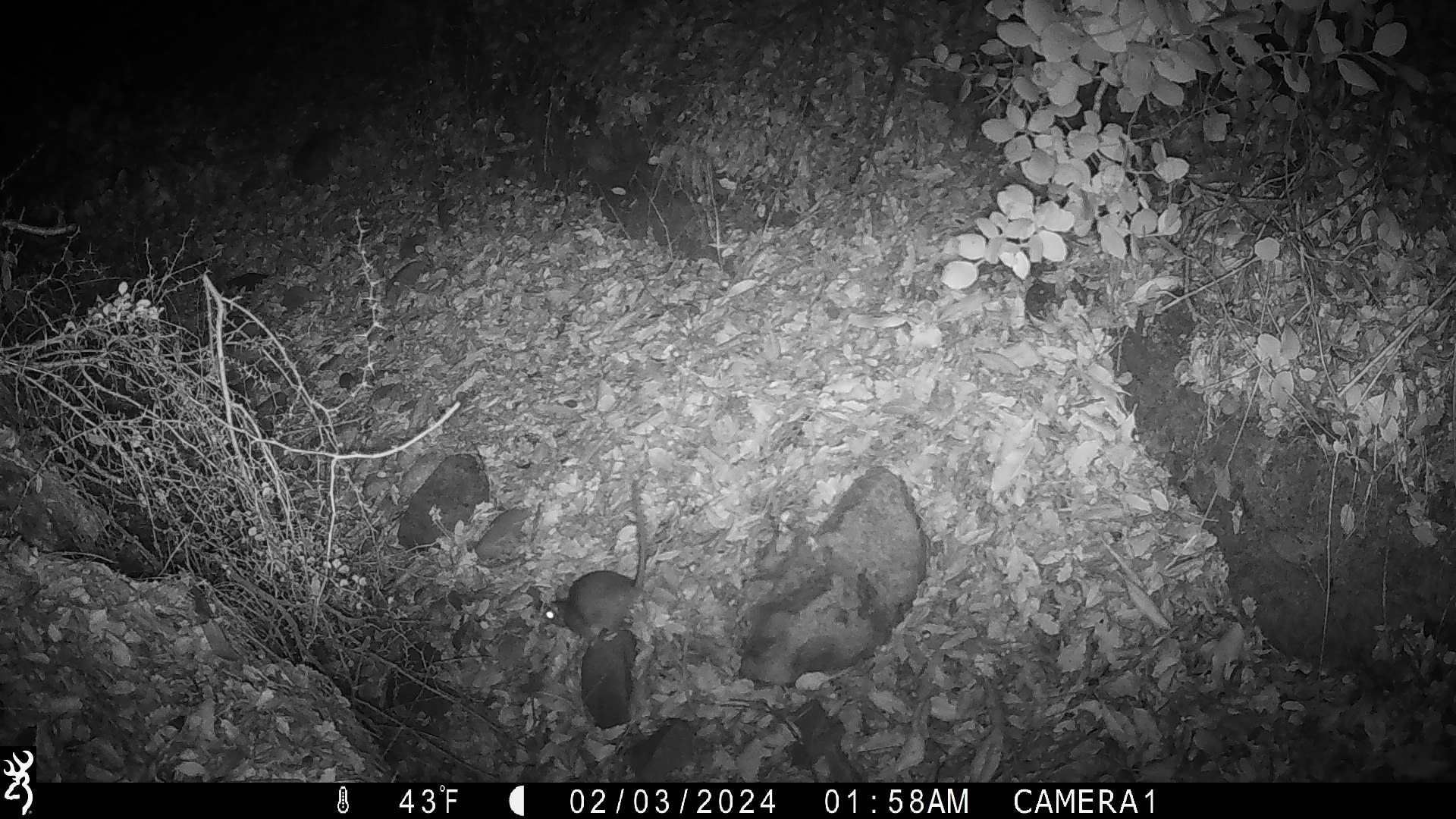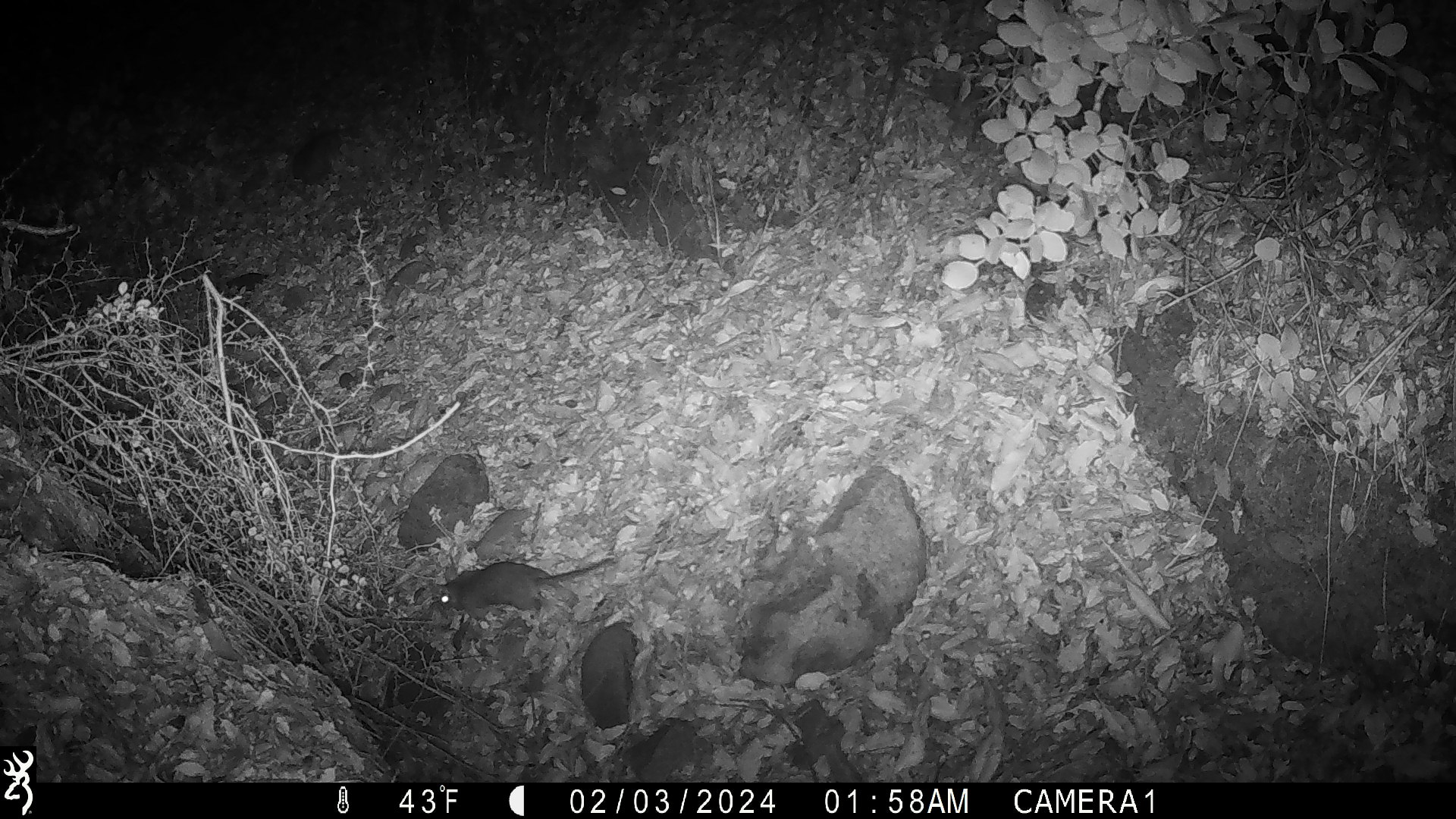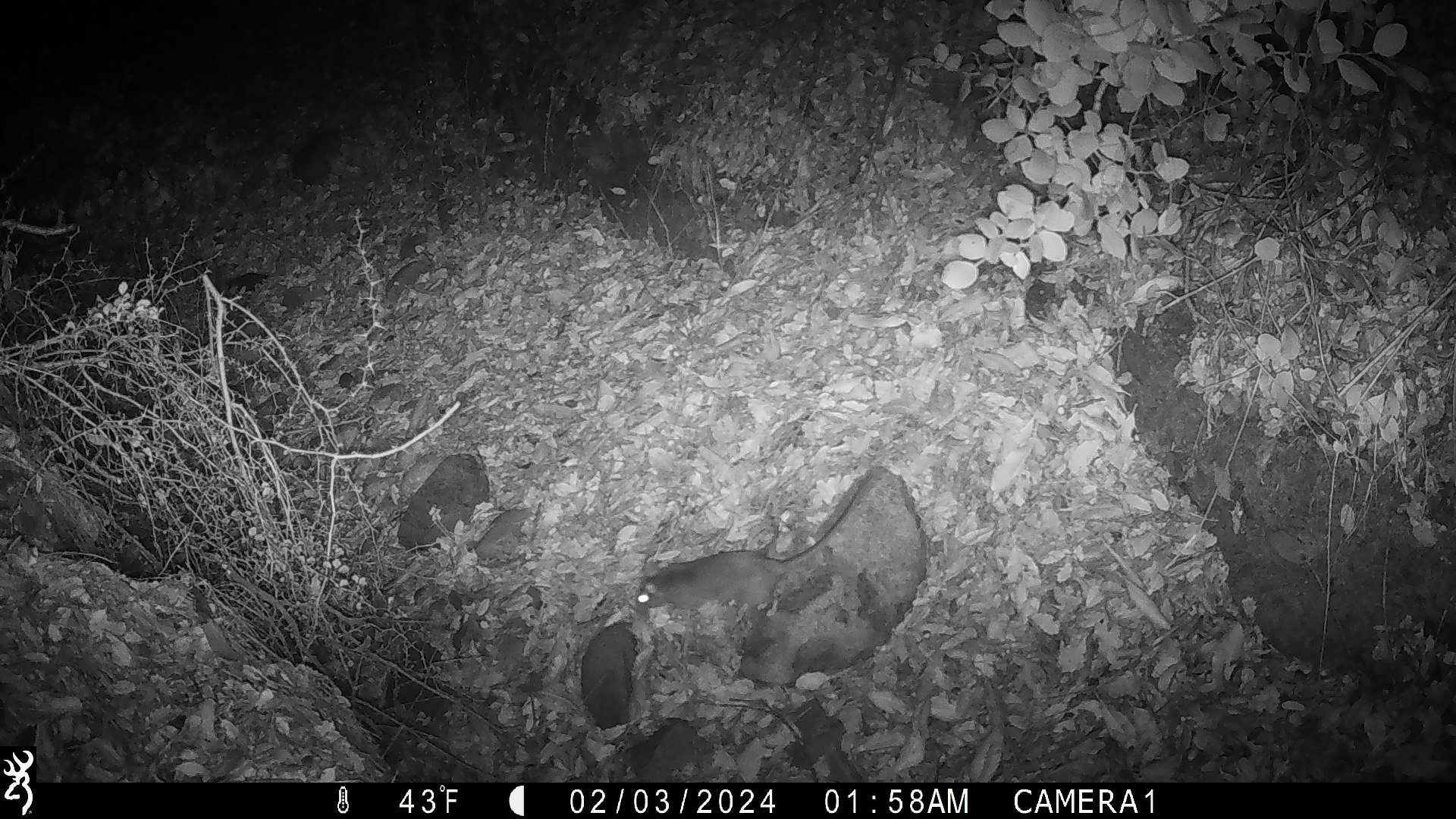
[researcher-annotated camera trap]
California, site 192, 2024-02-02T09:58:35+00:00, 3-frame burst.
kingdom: Animalia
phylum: Chordata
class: Mammalia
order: Rodentia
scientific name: Rodentia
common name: mouse or rat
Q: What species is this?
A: Mouse or rat (Rodentia).